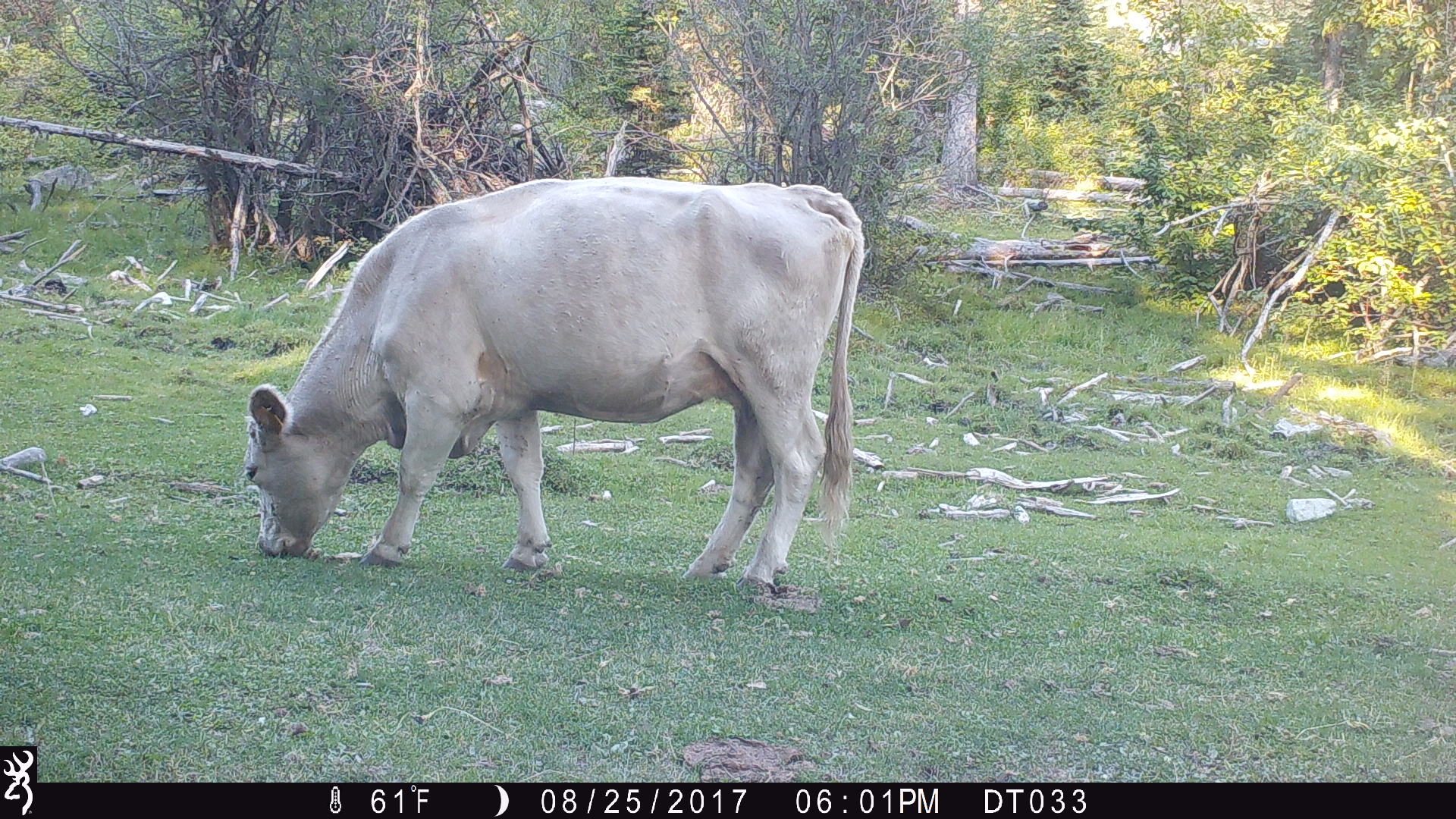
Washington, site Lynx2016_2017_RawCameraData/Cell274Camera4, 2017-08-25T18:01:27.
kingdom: Animalia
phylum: Chordata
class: Mammalia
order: Artiodactyla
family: Bovidae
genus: Bos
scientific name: Bos taurus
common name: domestic cattle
Domestic cattle (Bos taurus). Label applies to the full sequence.